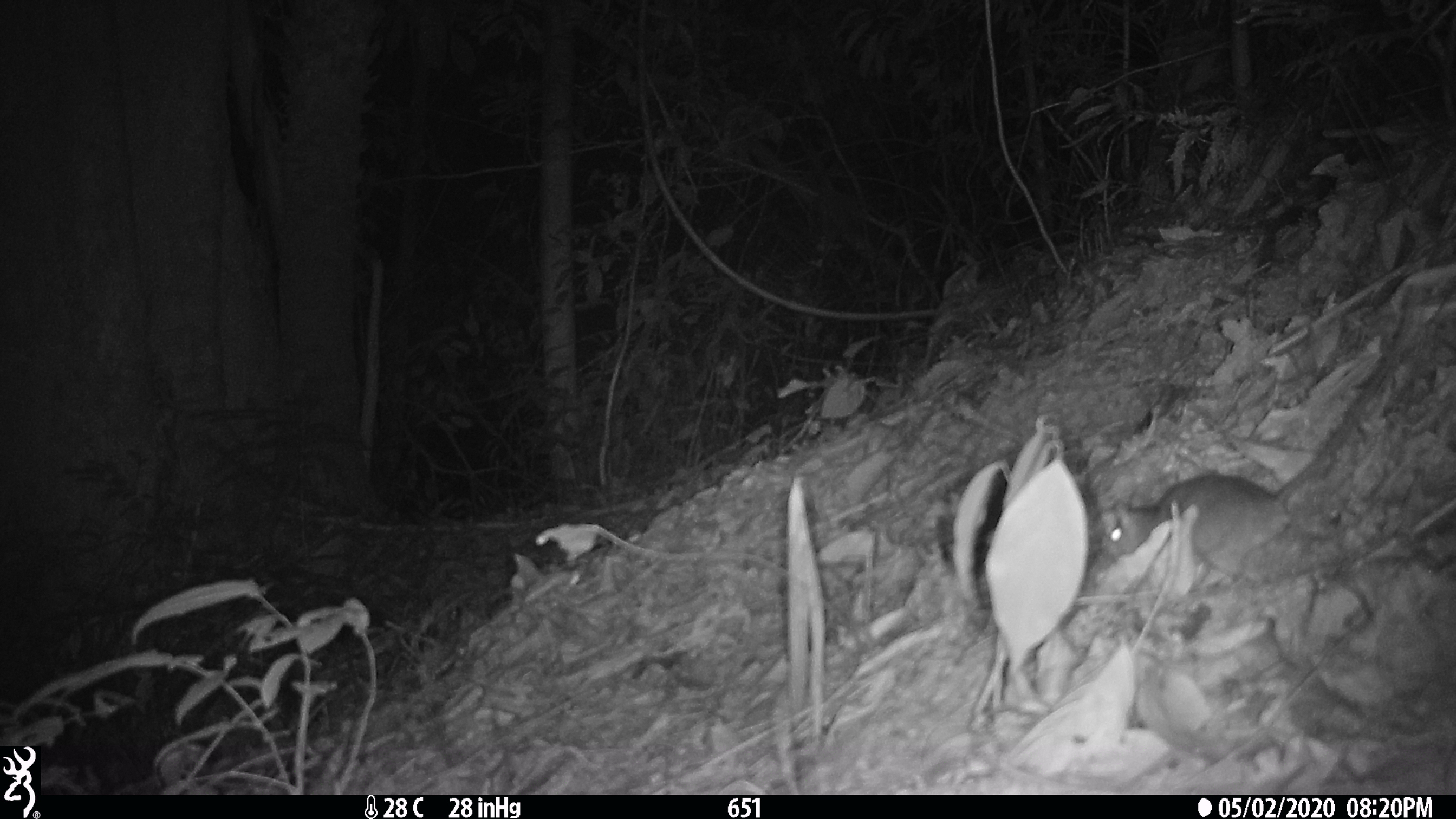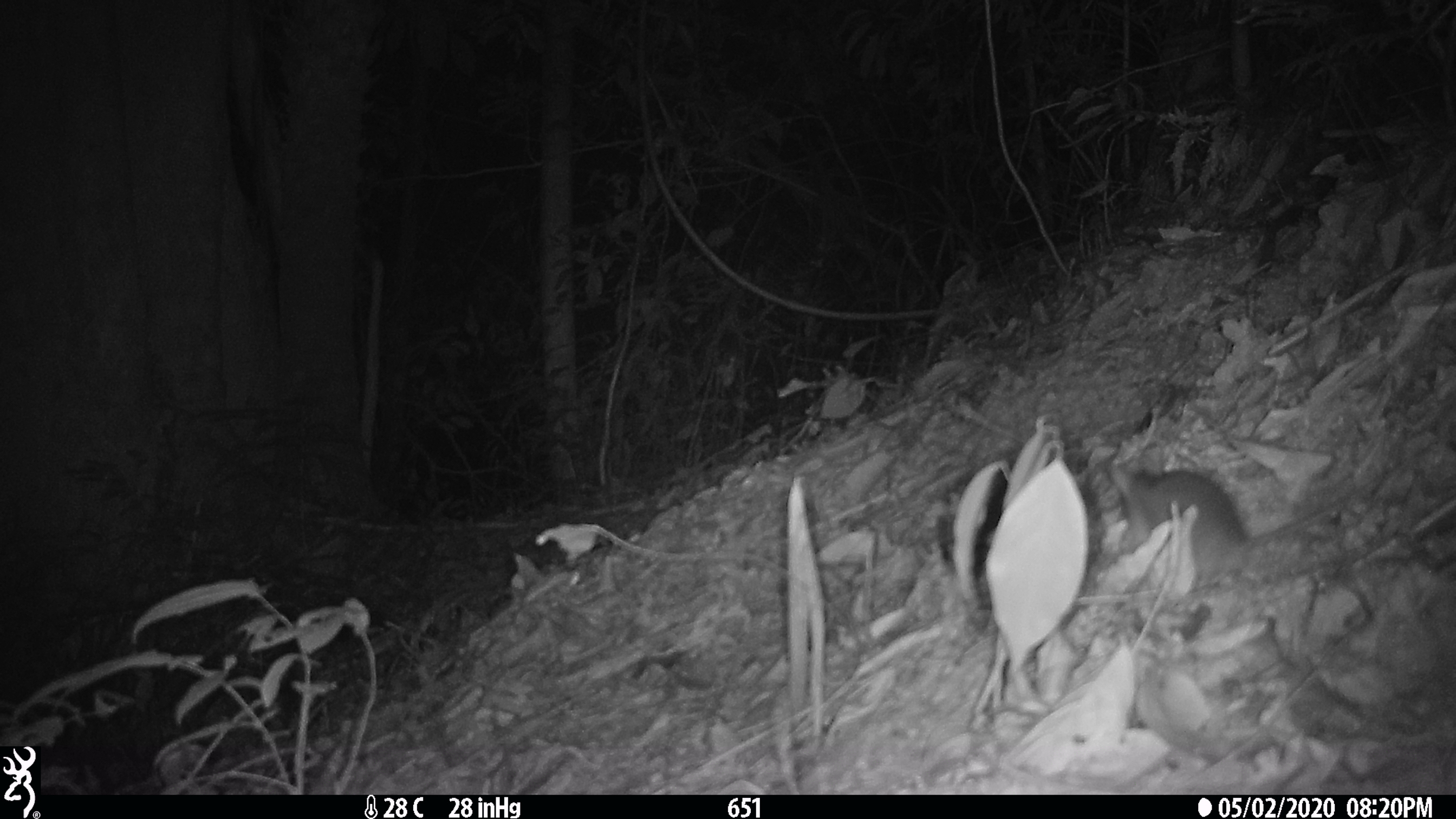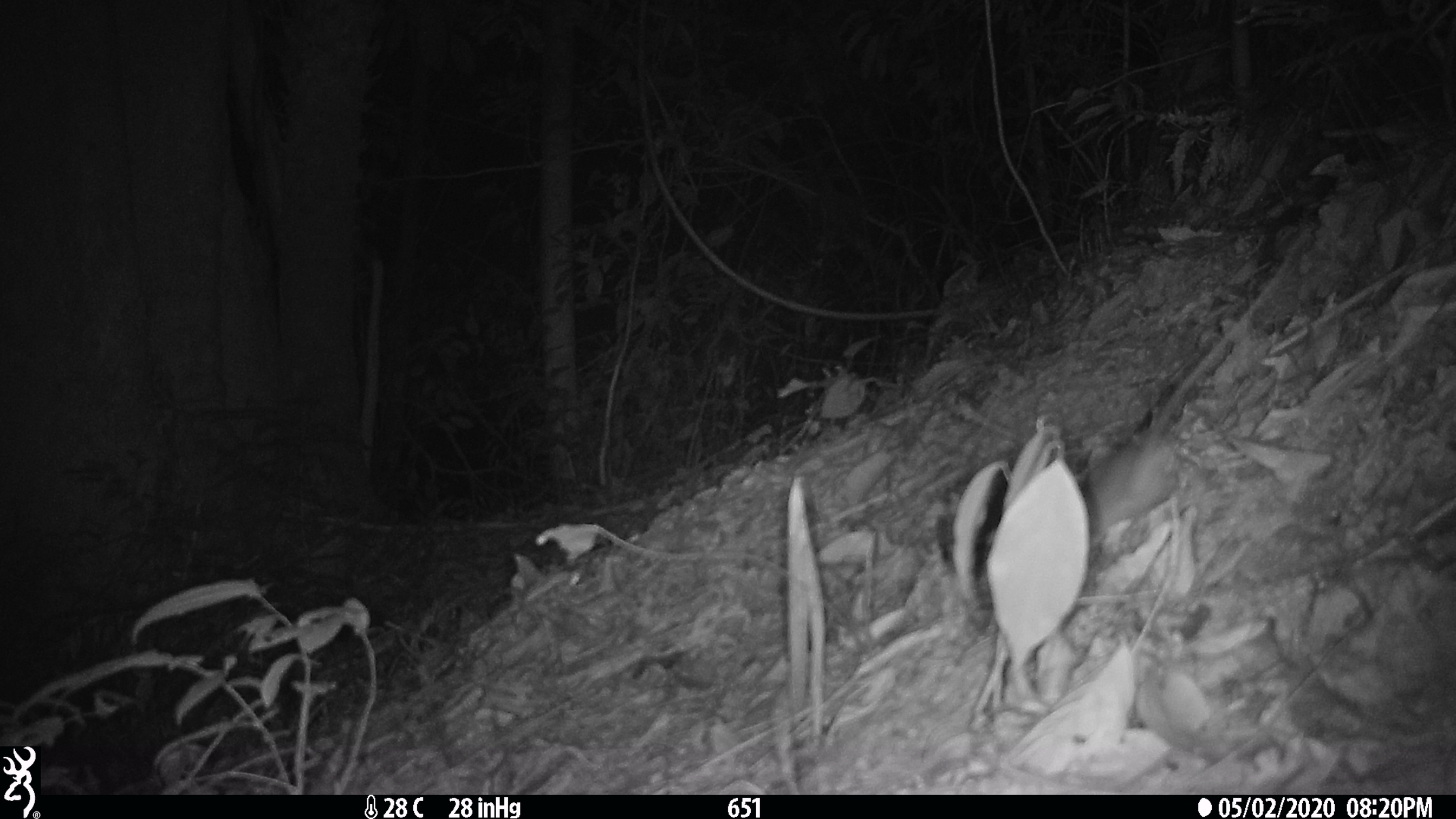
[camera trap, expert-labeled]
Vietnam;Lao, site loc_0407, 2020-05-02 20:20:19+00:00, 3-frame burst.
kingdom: Animalia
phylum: Chordata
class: Mammalia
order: Rodentia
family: Muridae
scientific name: Muridae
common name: old-world mice and rats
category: unidentified murid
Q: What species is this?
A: Unidentified murid (old-world mice and rats) (Muridae).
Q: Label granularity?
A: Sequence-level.